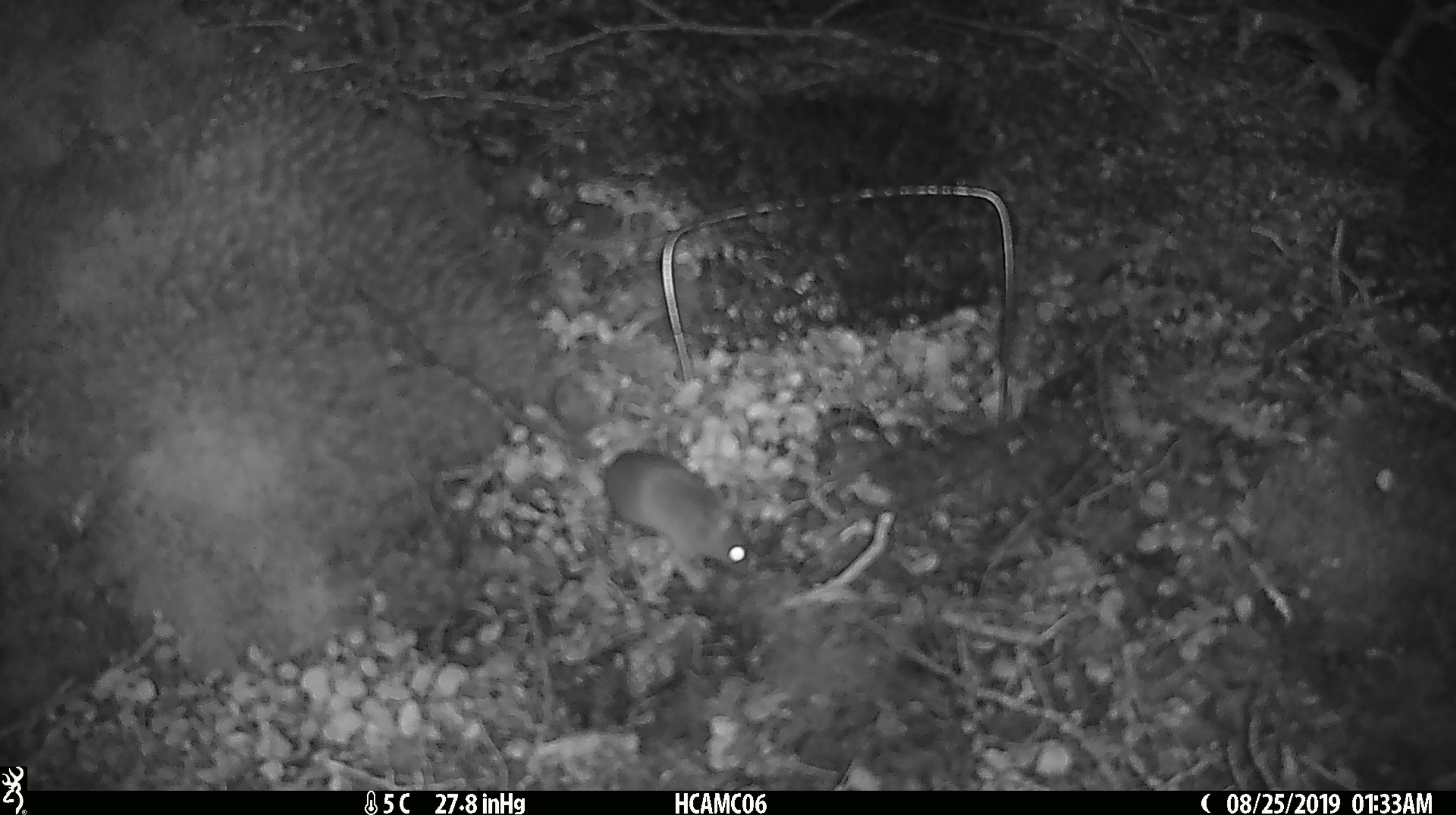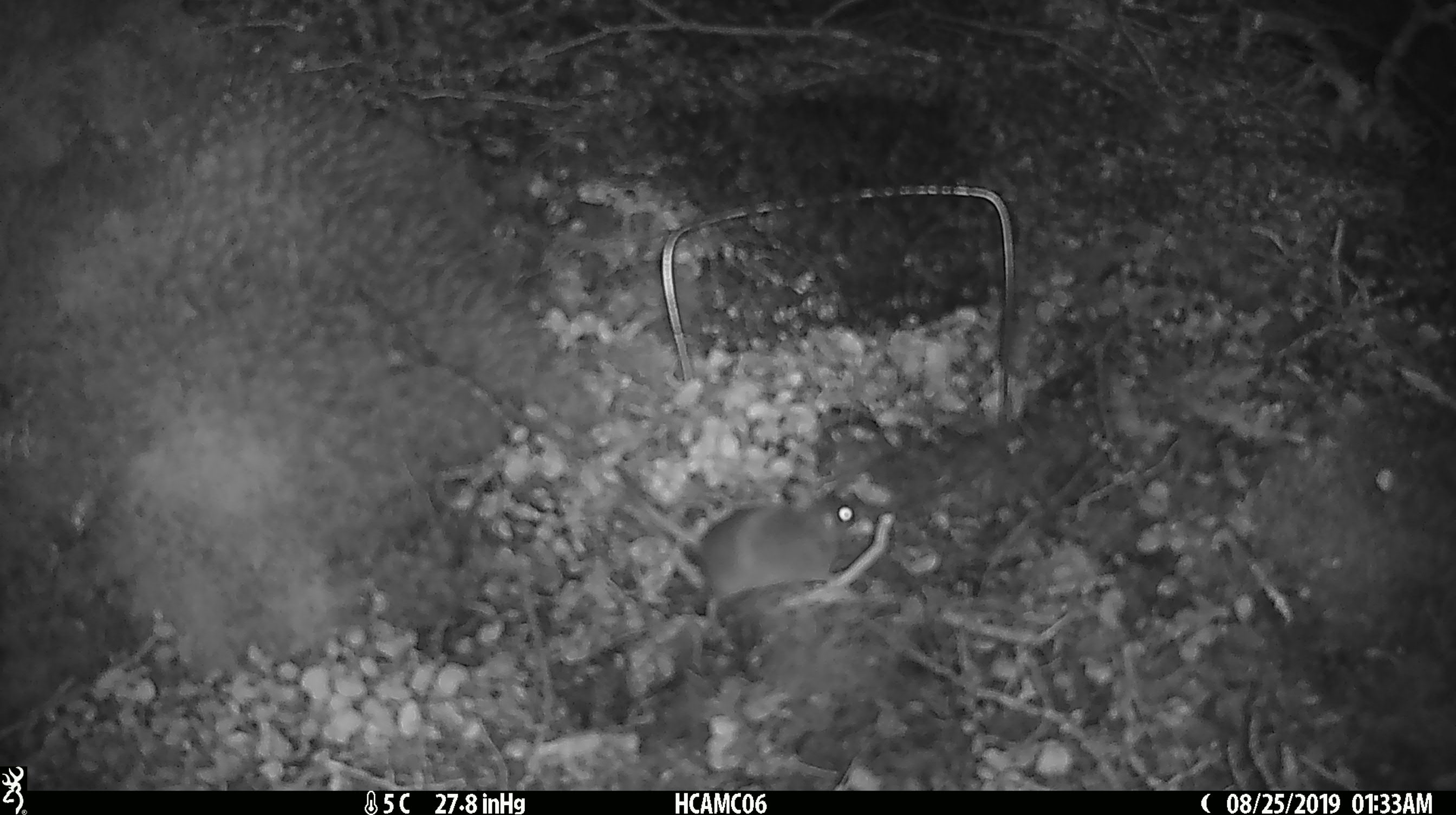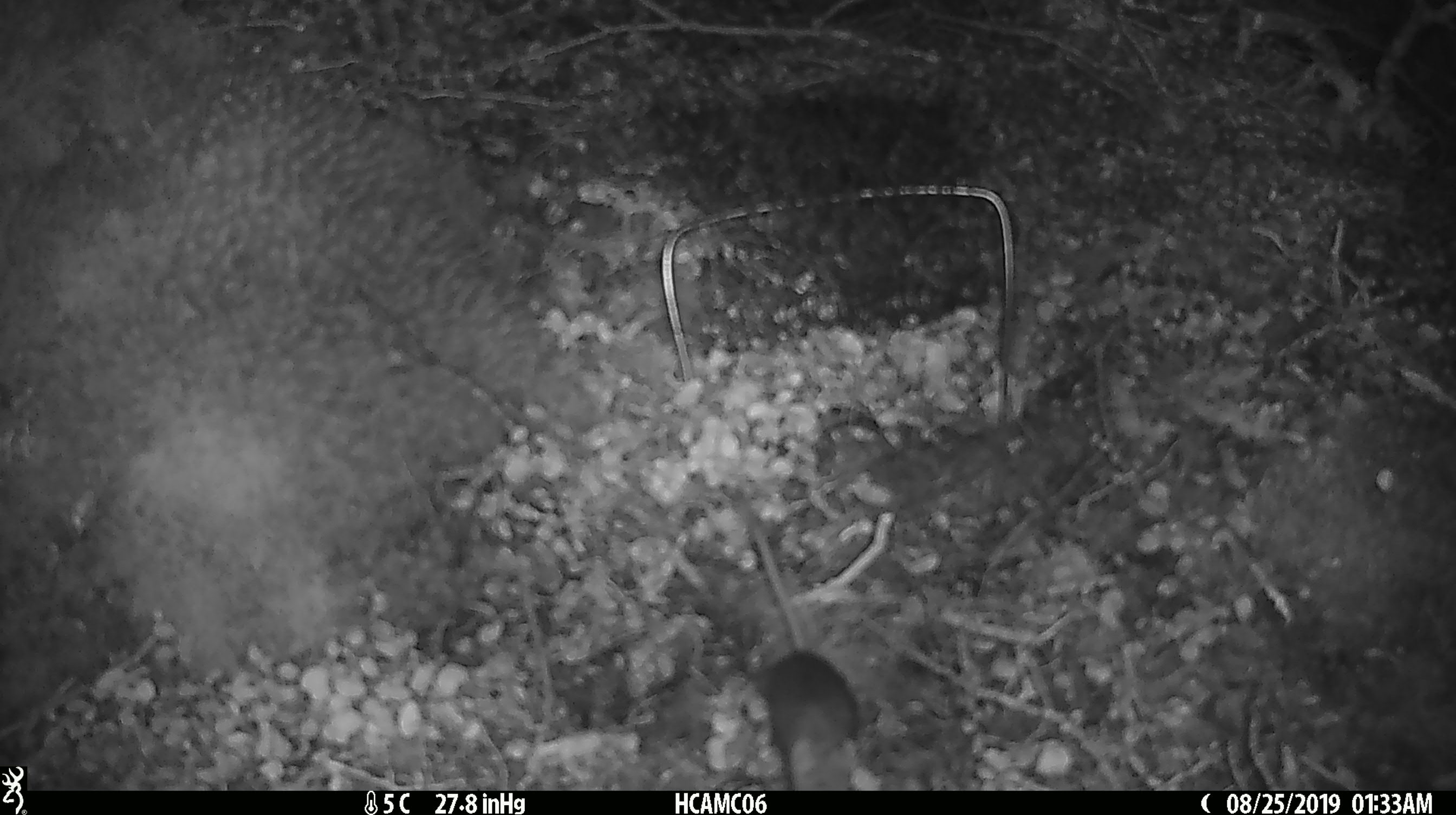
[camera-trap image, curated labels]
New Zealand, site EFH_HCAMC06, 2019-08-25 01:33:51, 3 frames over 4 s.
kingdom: Animalia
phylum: Chordata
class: Mammalia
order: Rodentia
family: Muridae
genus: Mus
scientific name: Mus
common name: mouse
Mouse (Mus).